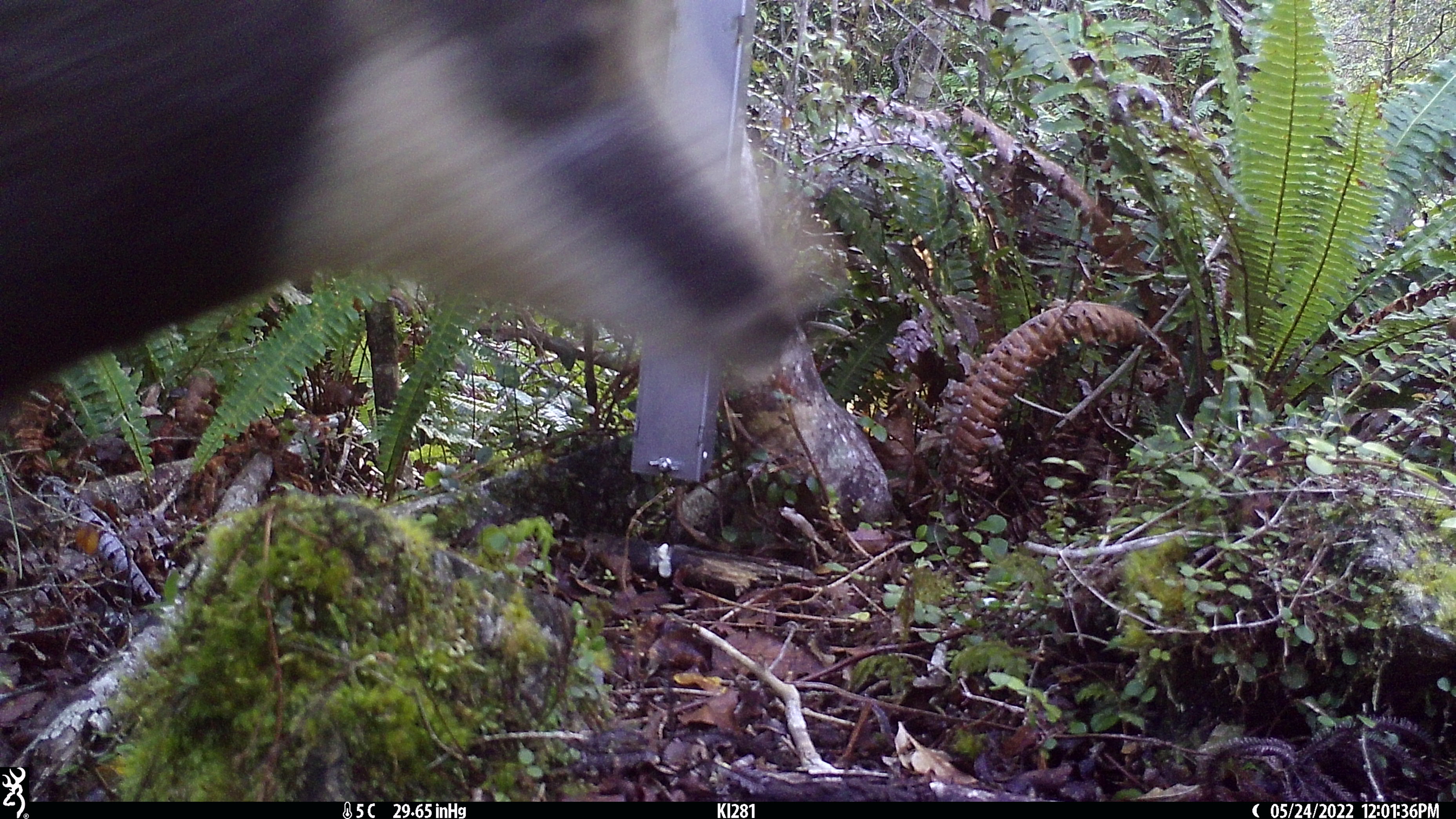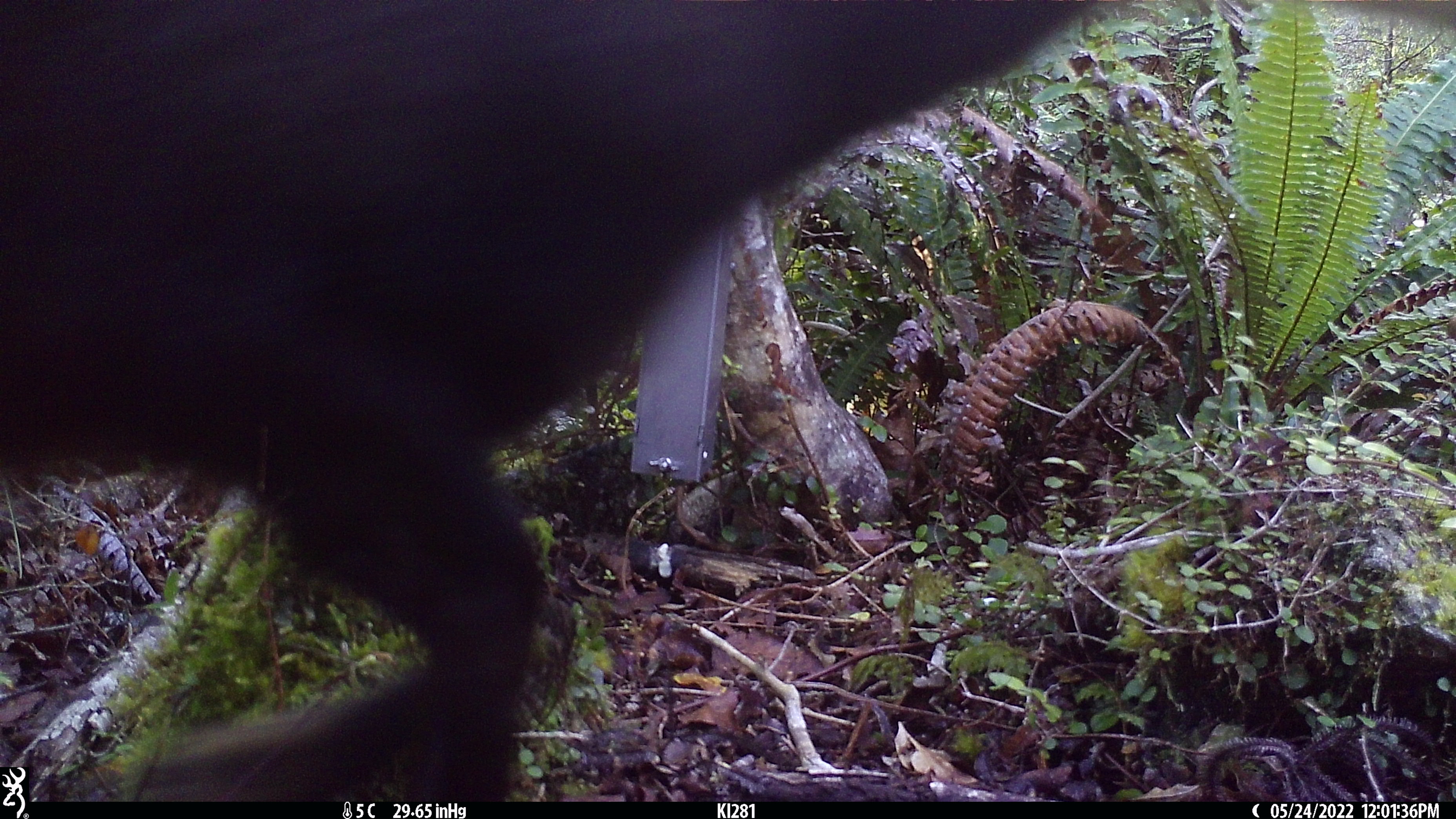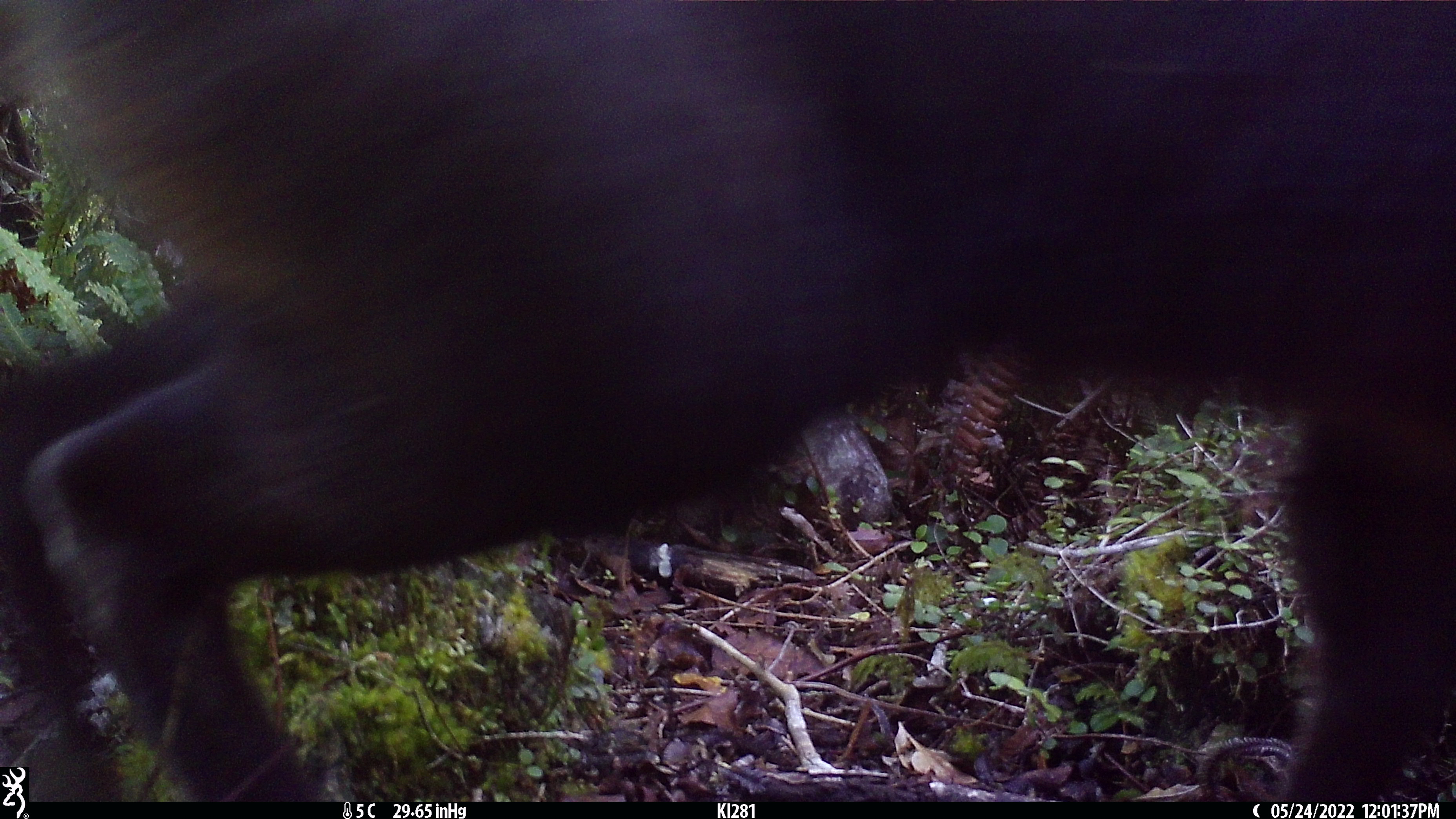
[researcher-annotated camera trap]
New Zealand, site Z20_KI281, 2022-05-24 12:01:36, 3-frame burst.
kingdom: Animalia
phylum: Chordata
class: Mammalia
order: Artiodactyla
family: Bovidae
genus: Rupicapra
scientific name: Rupicapra rupicapra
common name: alpine chamois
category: chamois